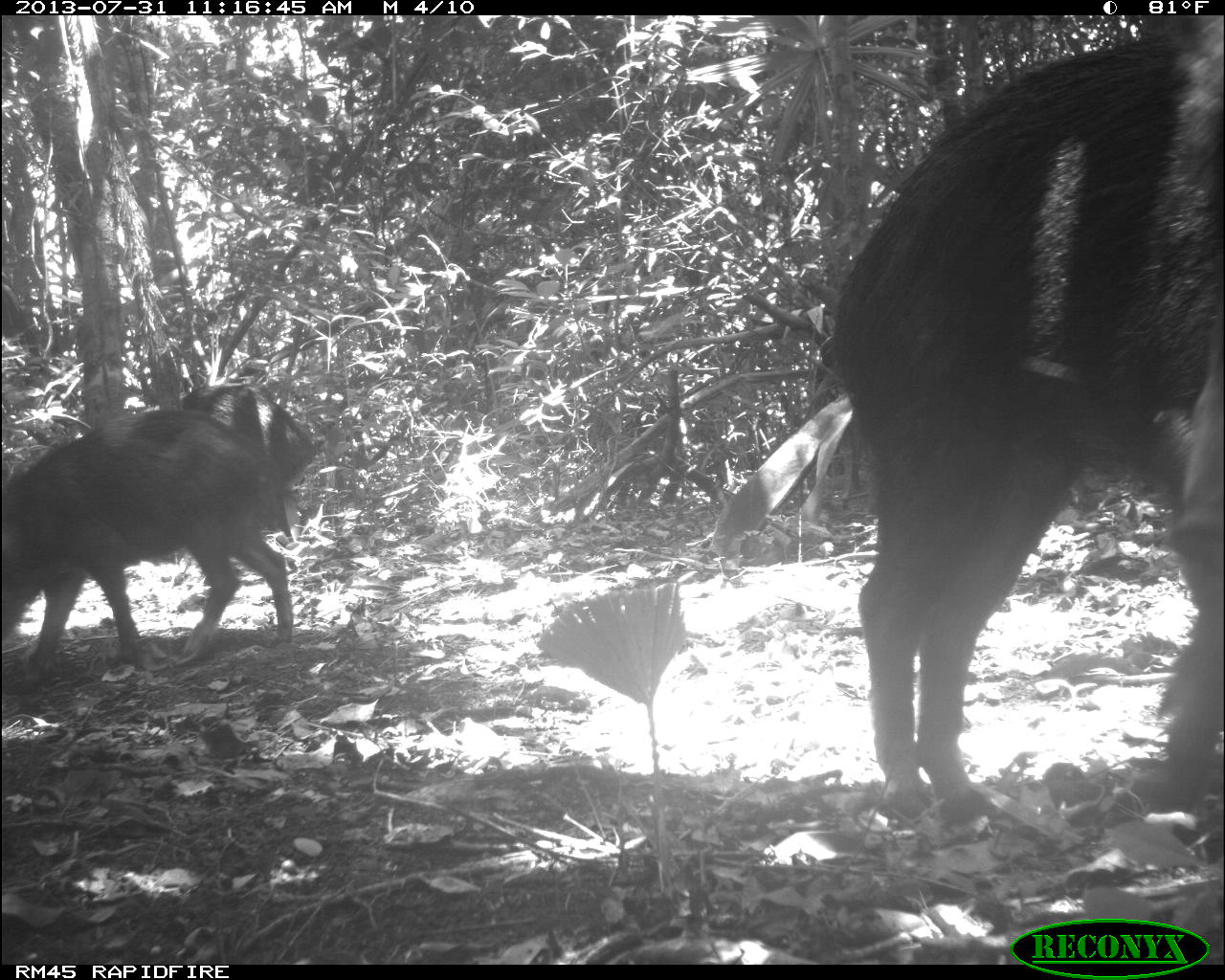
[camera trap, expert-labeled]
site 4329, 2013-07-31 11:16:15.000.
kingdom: Animalia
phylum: Chordata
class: Mammalia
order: Artiodactyla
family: Tayassuidae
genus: Tayassu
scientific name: Tayassu pecari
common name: white-lipped peccary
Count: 3.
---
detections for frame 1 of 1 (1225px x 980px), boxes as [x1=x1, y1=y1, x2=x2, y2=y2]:
tayassu pecari: [x1=829, y1=16, x2=1224, y2=830]; [x1=0, y1=382, x2=319, y2=682]